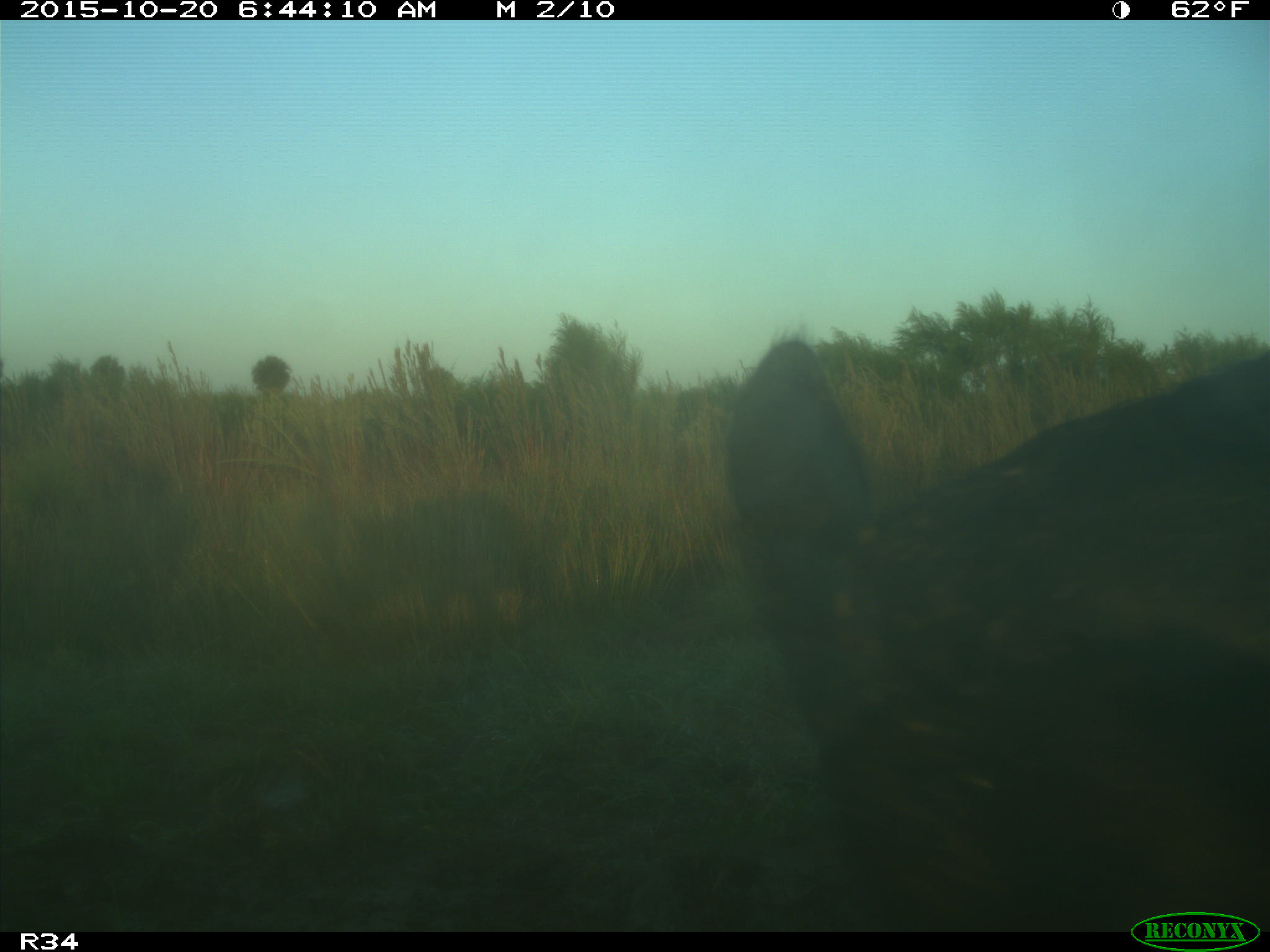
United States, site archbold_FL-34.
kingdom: Animalia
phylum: Chordata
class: Mammalia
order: Artiodactyla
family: Suidae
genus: Sus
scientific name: Sus scrofa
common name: wild boar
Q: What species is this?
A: Sus scrofa (wild boar).